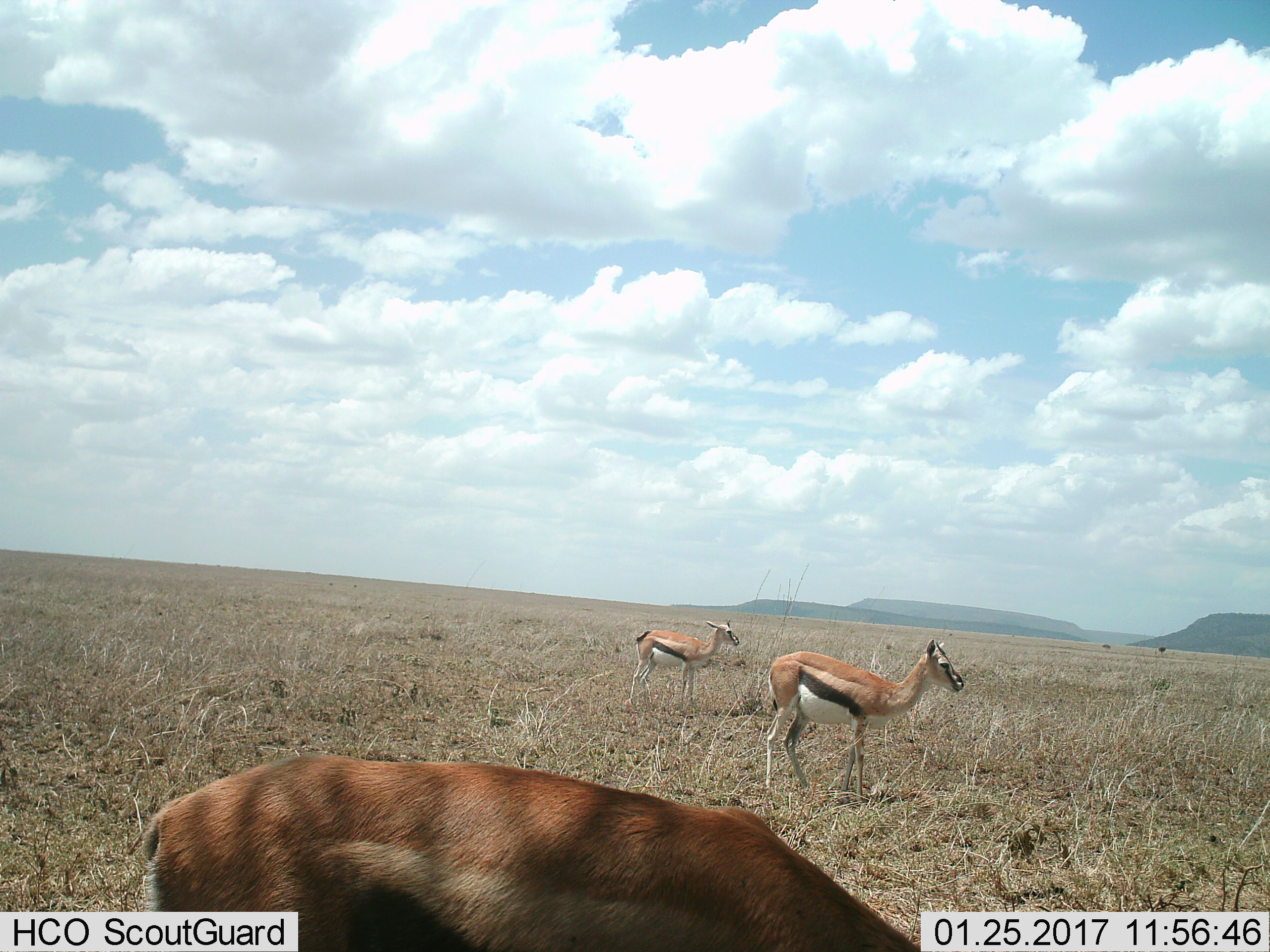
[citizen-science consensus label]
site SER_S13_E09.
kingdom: Animalia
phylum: Chordata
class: Mammalia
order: Artiodactyla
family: Bovidae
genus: Eudorcas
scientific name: Eudorcas thomsonii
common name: thomson's gazelle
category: gazellethomsons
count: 3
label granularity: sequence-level